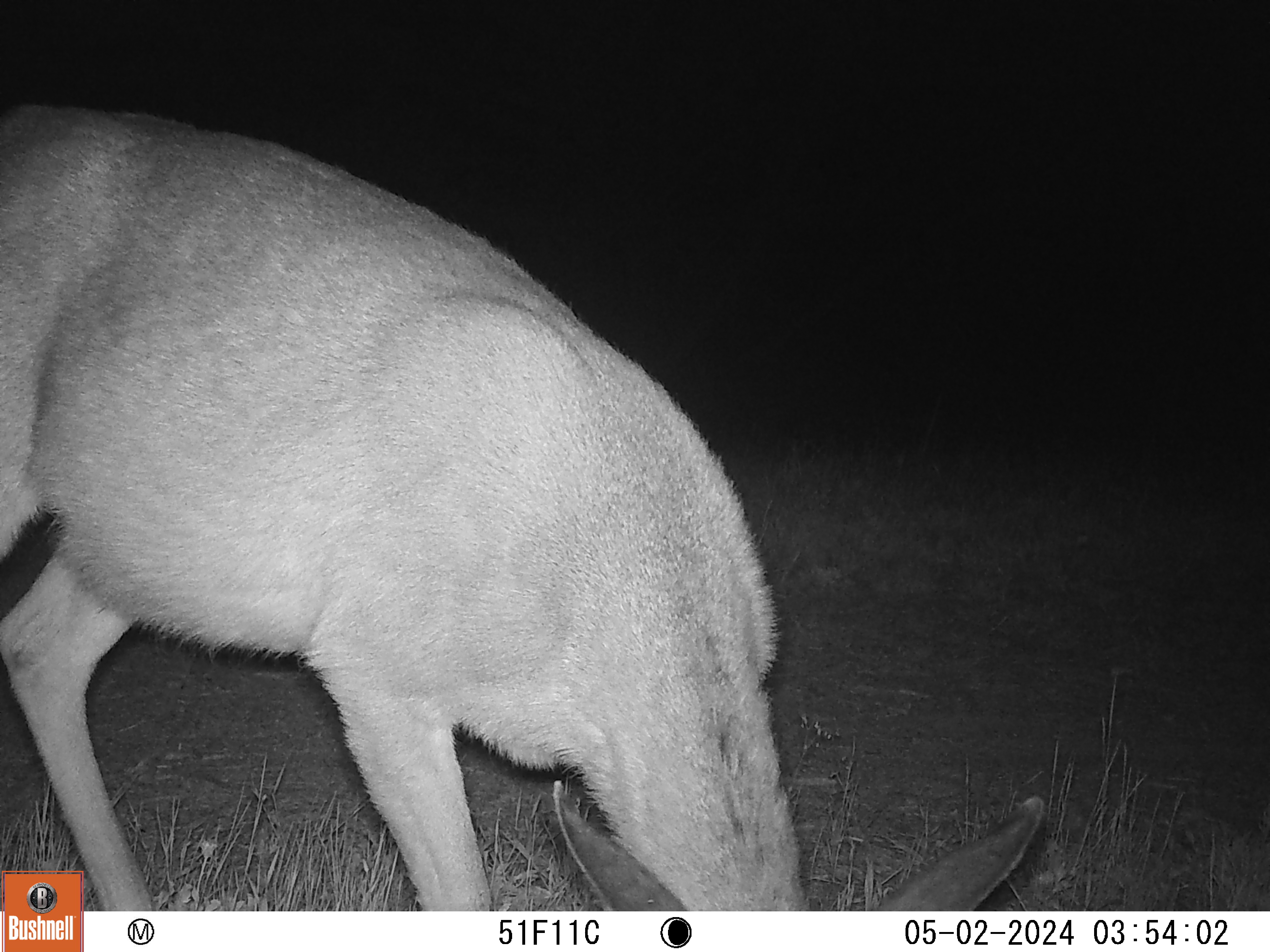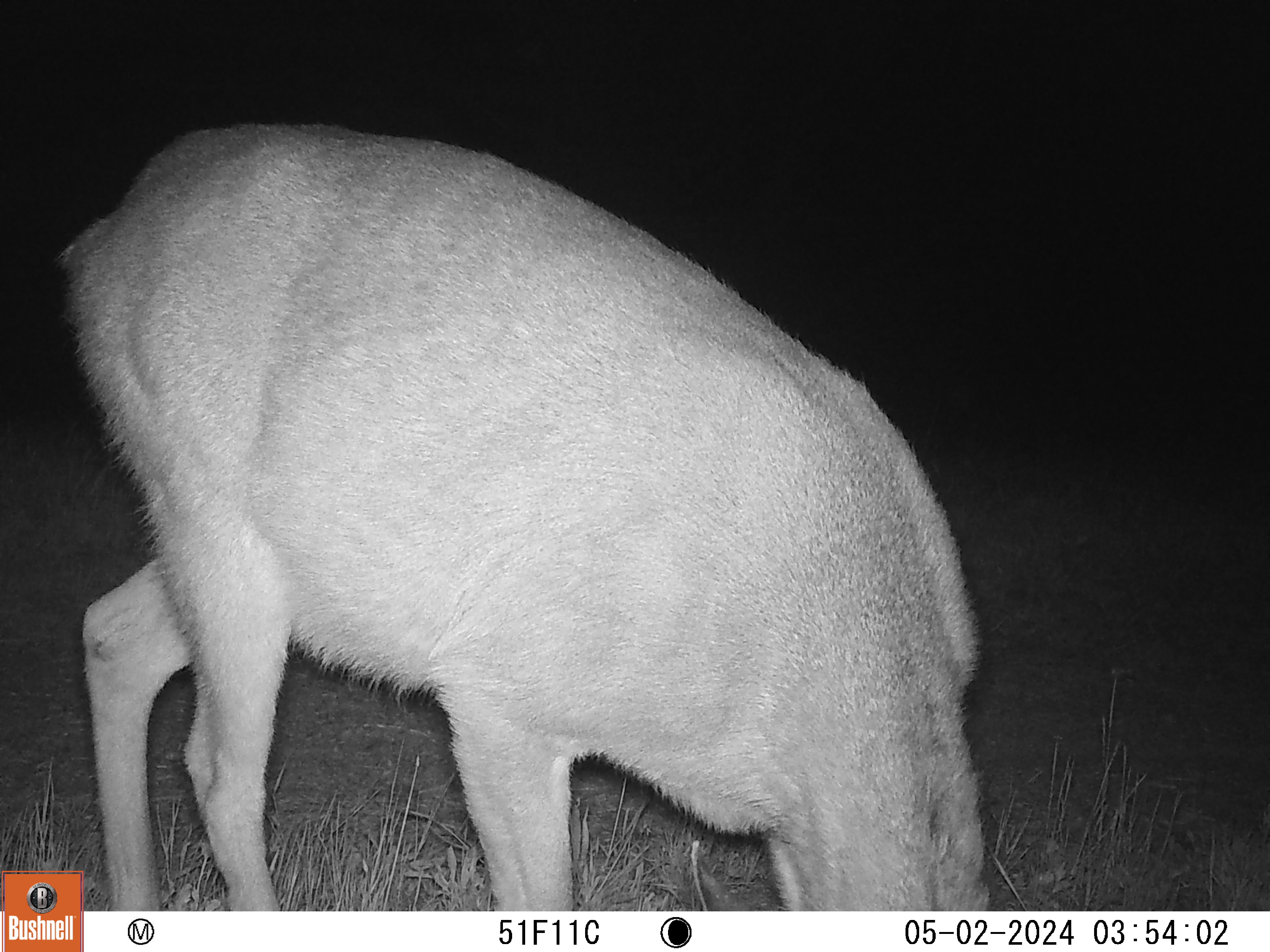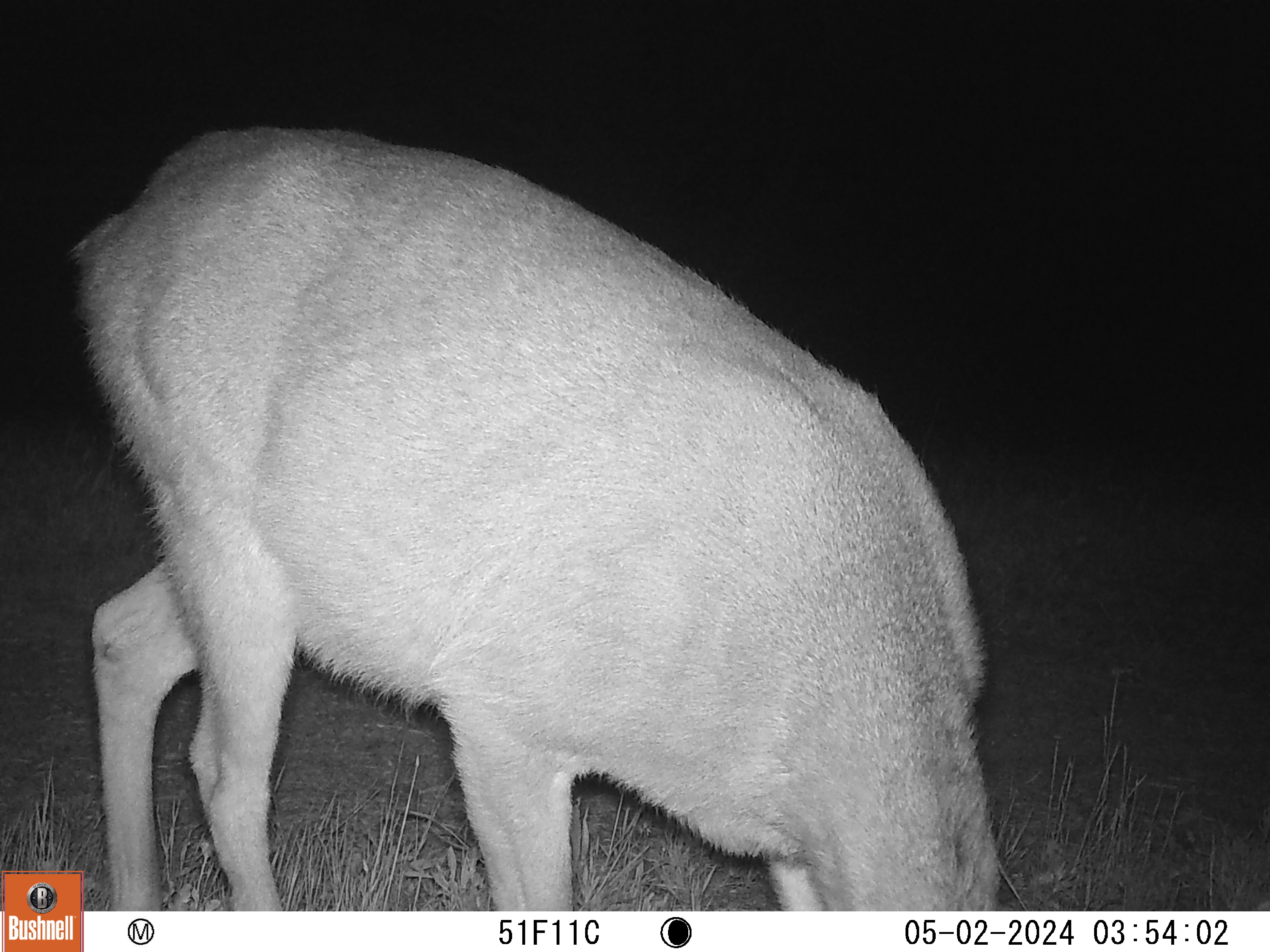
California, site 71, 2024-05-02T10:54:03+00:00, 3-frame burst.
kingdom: Animalia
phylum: Chordata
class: Mammalia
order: Artiodactyla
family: Cervidae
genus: Odocoileus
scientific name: Odocoileus hemionus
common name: mule deer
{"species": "mule deer (Odocoileus hemionus)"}